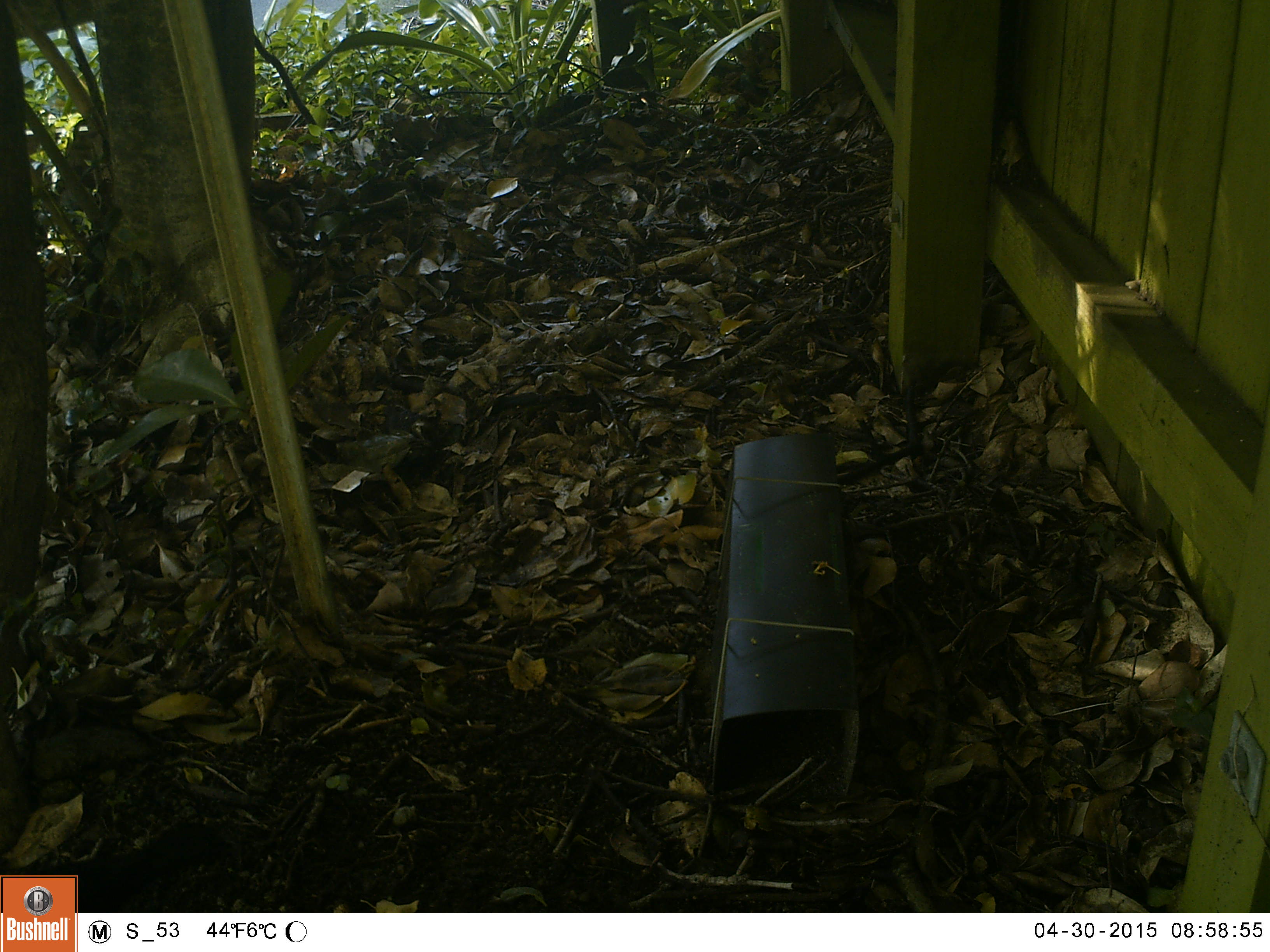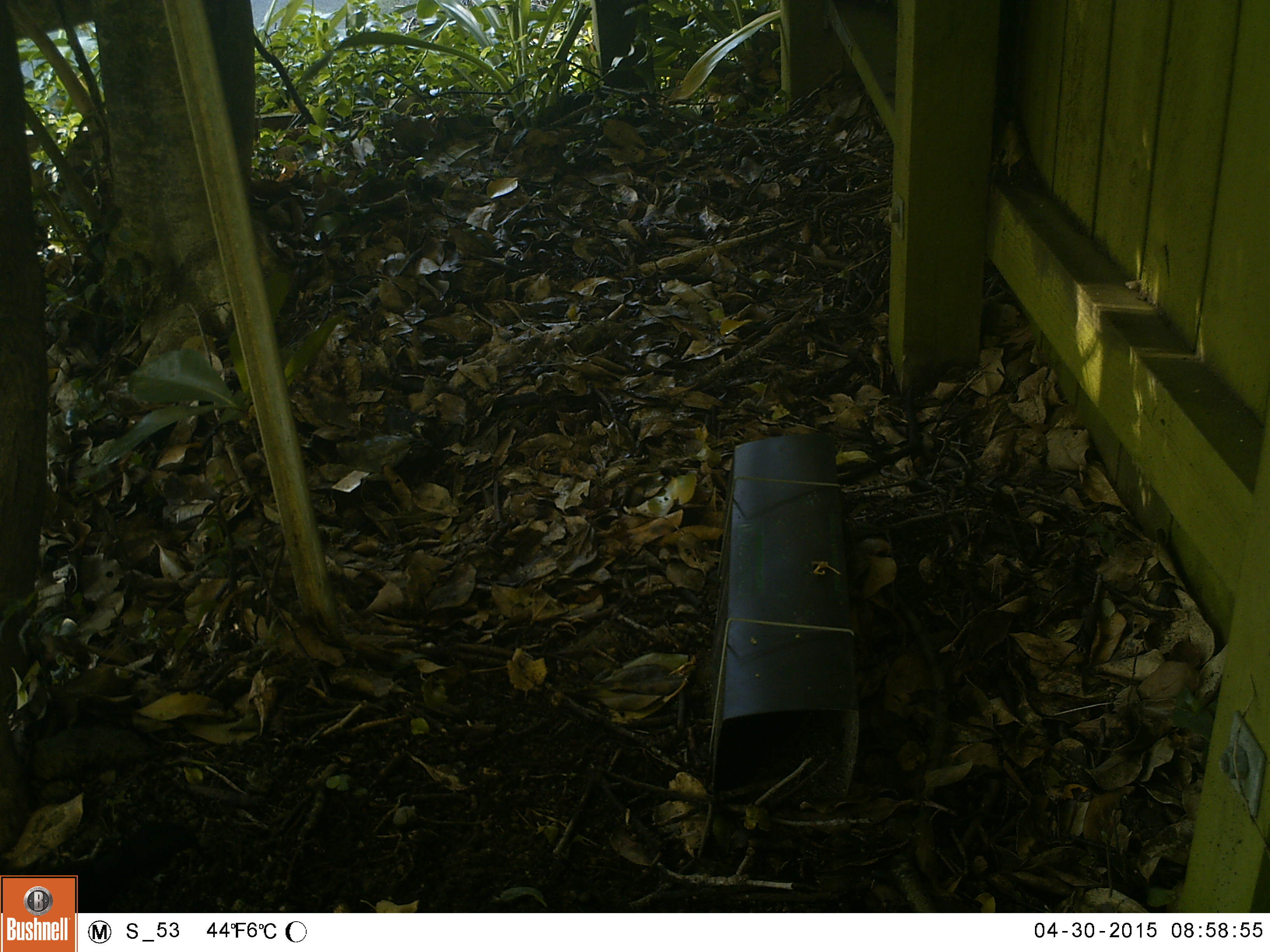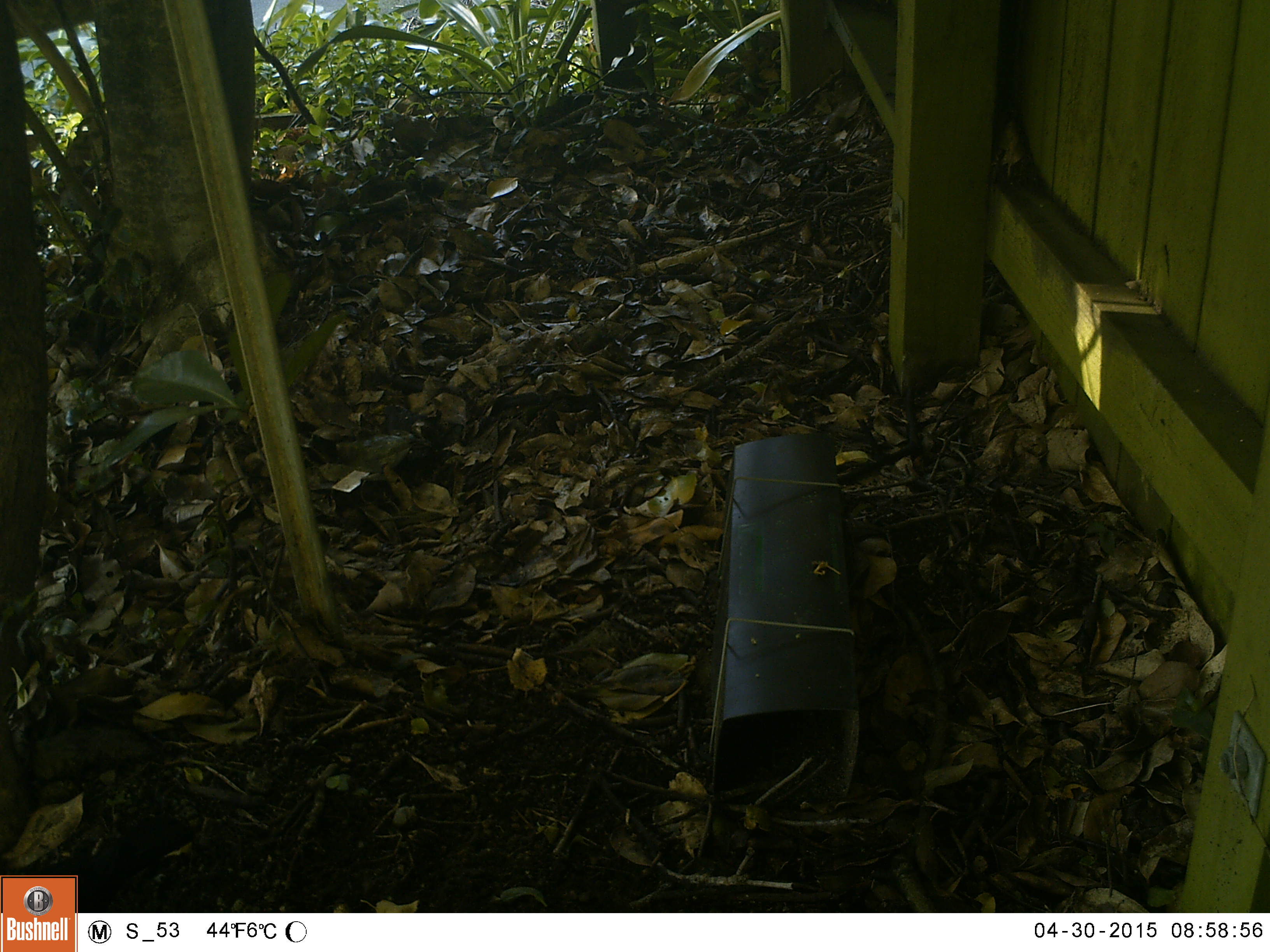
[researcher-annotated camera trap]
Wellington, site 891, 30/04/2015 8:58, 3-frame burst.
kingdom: Animalia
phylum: Chordata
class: Aves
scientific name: Aves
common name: bird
Bird (Aves).